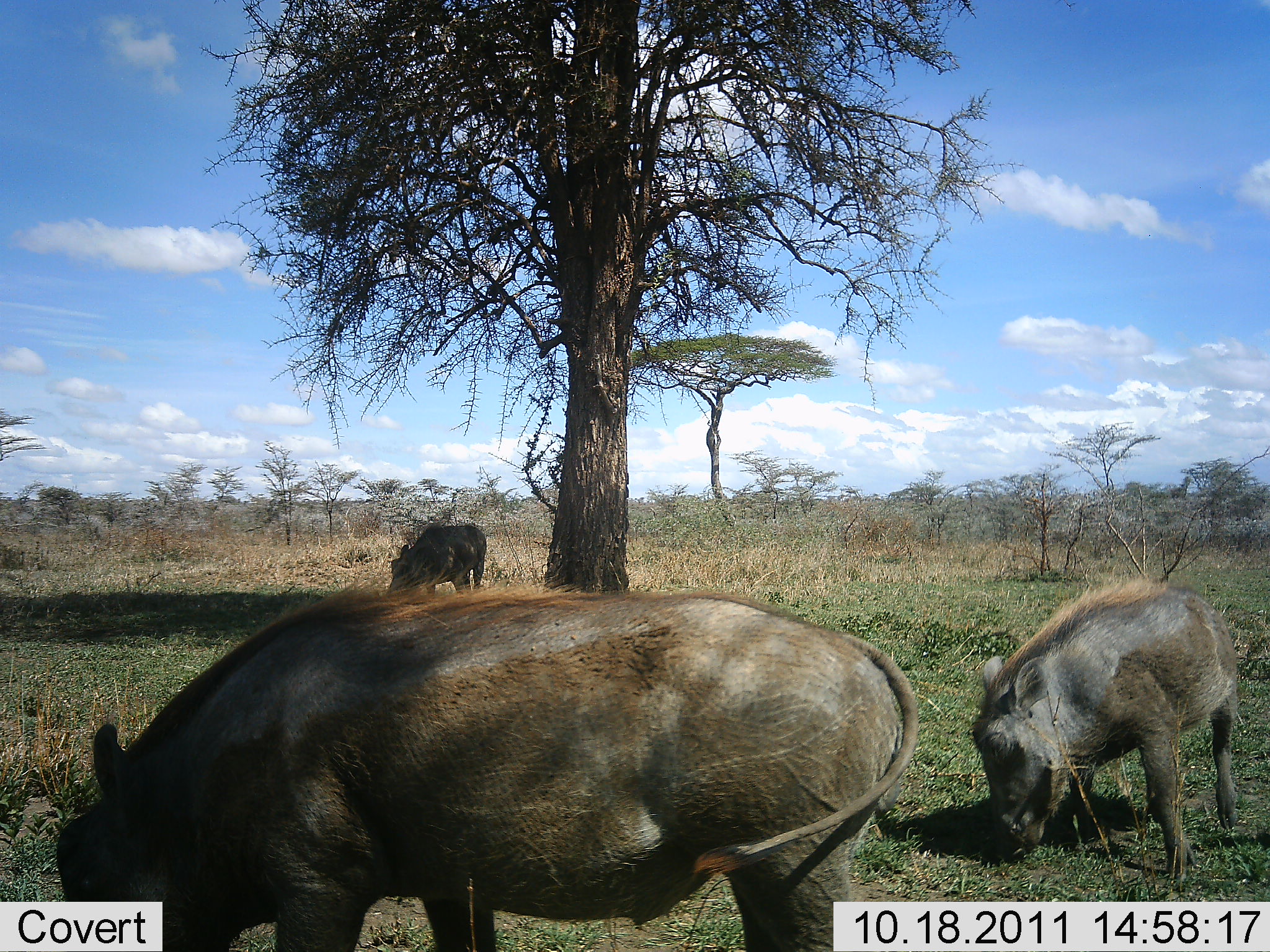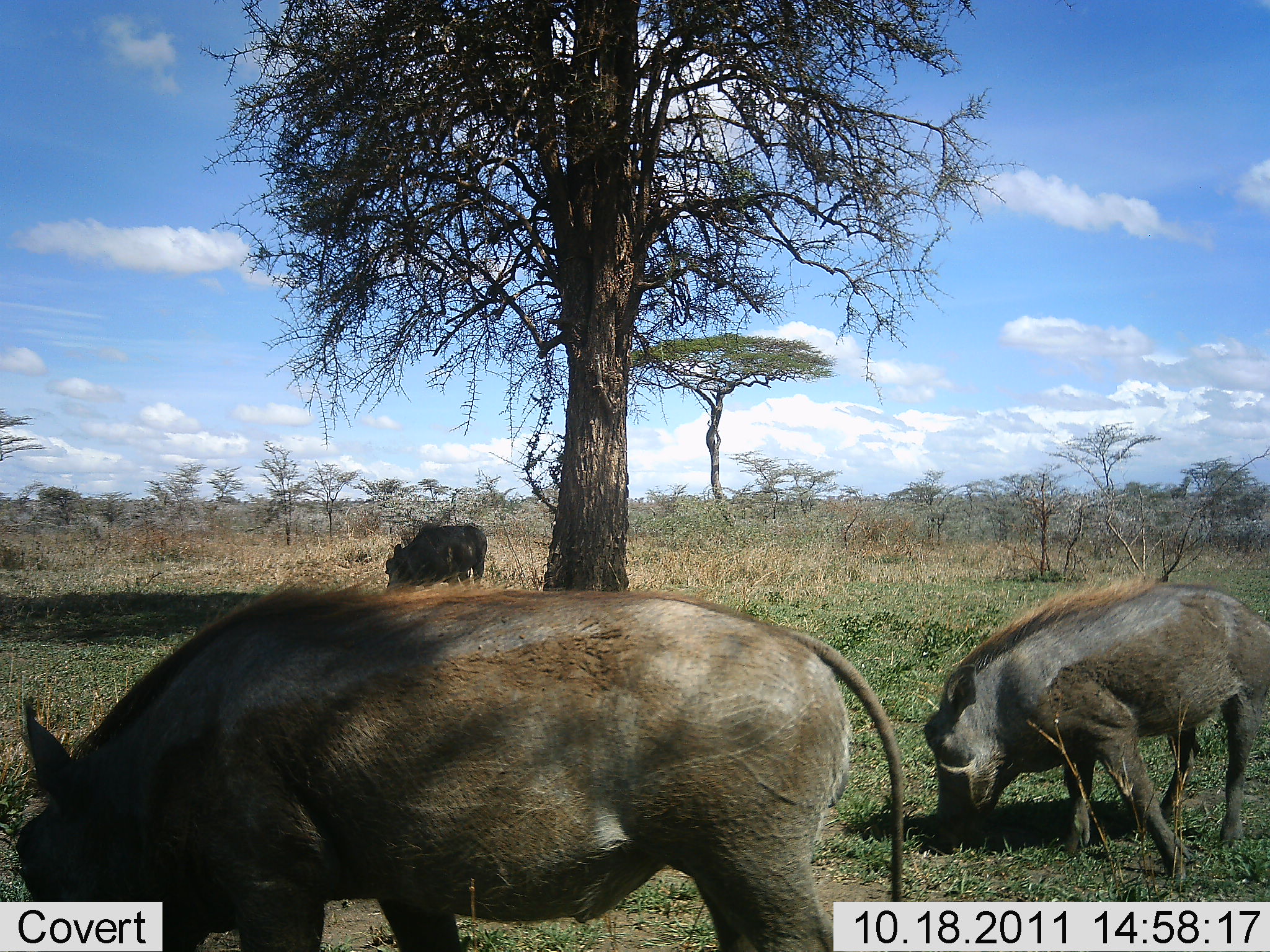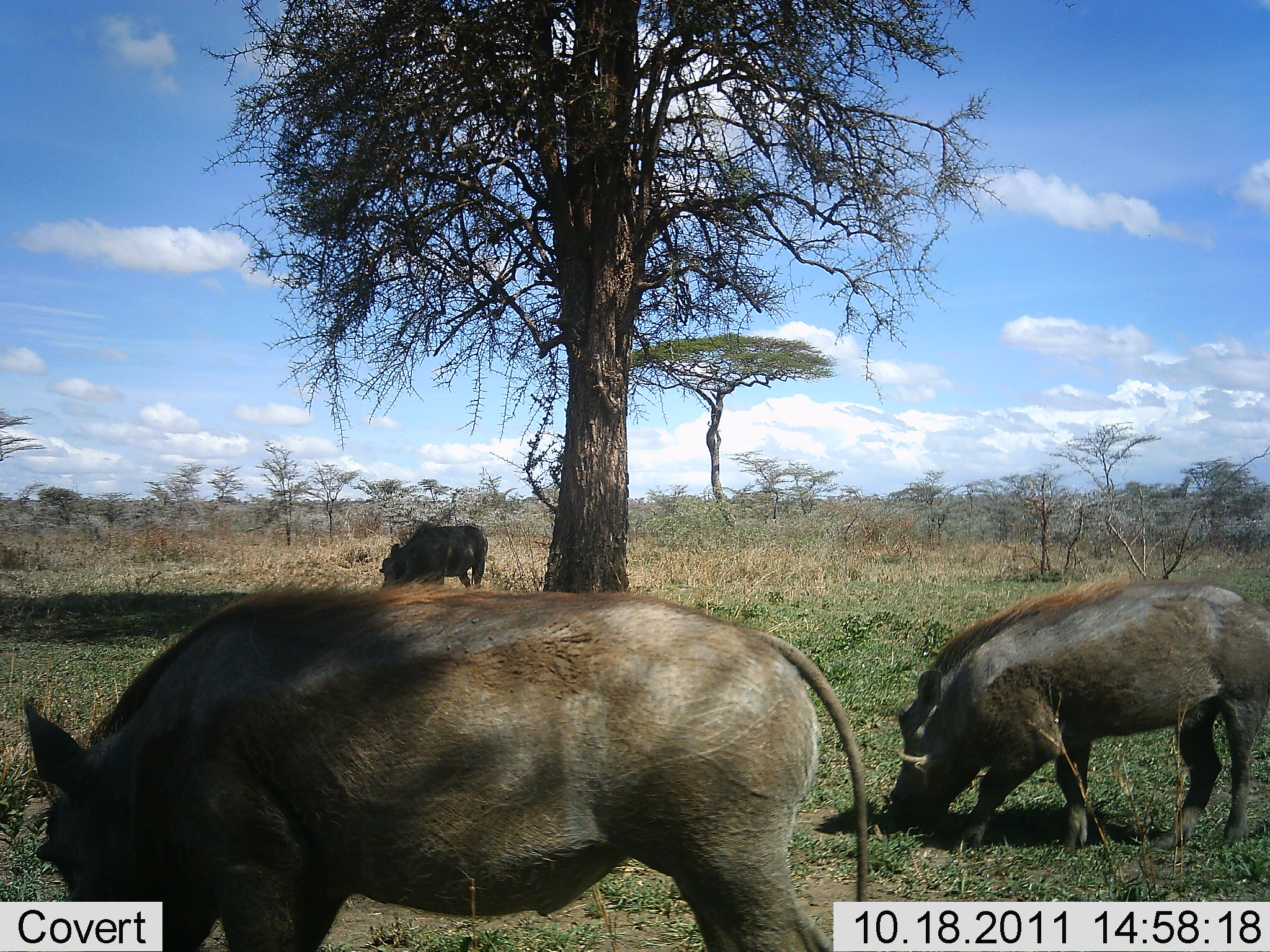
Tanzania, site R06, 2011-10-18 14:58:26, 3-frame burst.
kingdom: Animalia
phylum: Chordata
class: Mammalia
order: Artiodactyla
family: Suidae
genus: Phacochoerus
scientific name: Phacochoerus africanus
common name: warthog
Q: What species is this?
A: Warthog (Phacochoerus africanus).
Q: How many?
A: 3.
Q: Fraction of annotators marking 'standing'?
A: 38%.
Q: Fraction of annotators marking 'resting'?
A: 0%.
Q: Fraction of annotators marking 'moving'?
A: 15%.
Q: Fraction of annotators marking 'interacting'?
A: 0%.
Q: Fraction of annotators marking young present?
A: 0%.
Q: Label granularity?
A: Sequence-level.